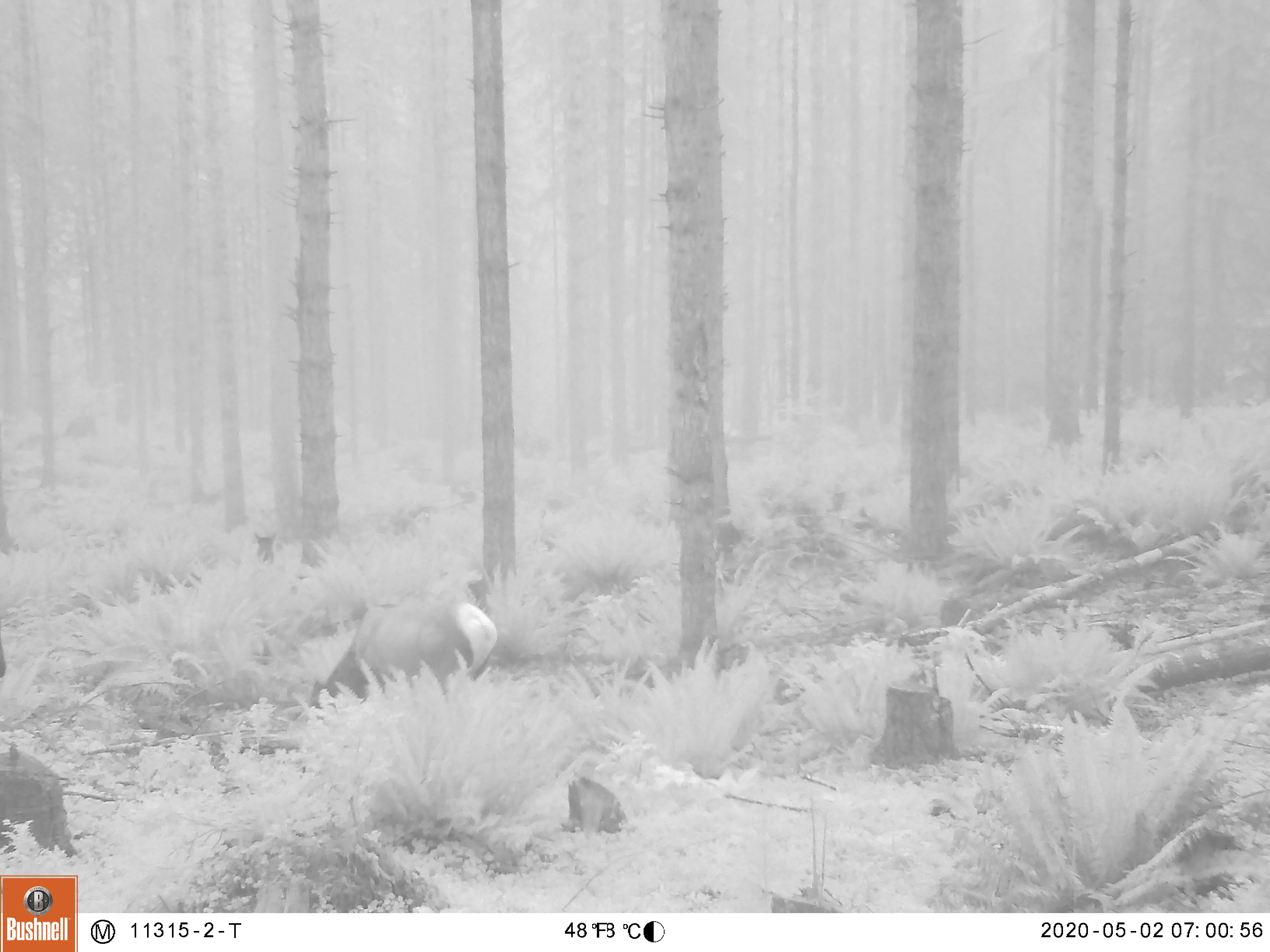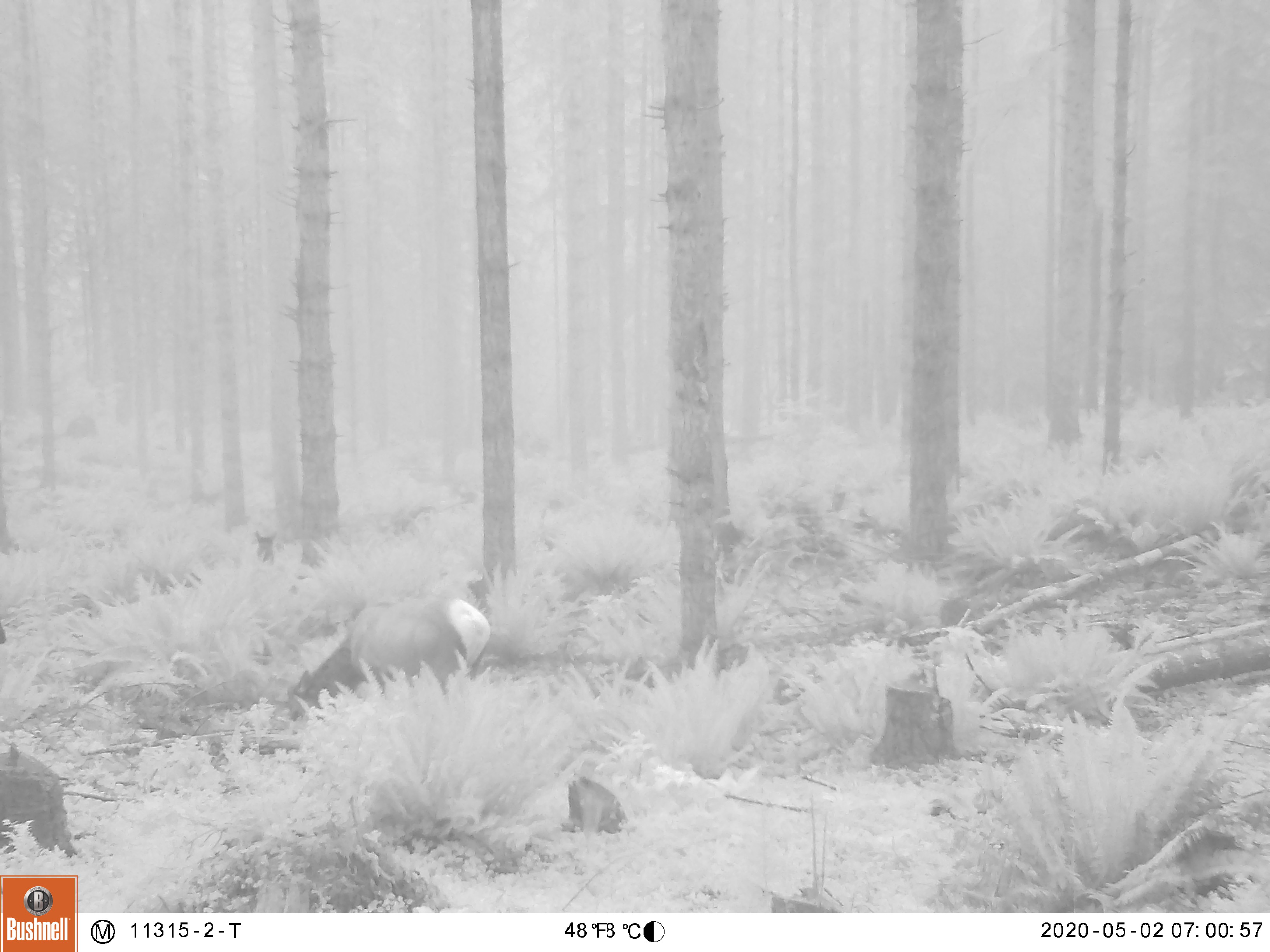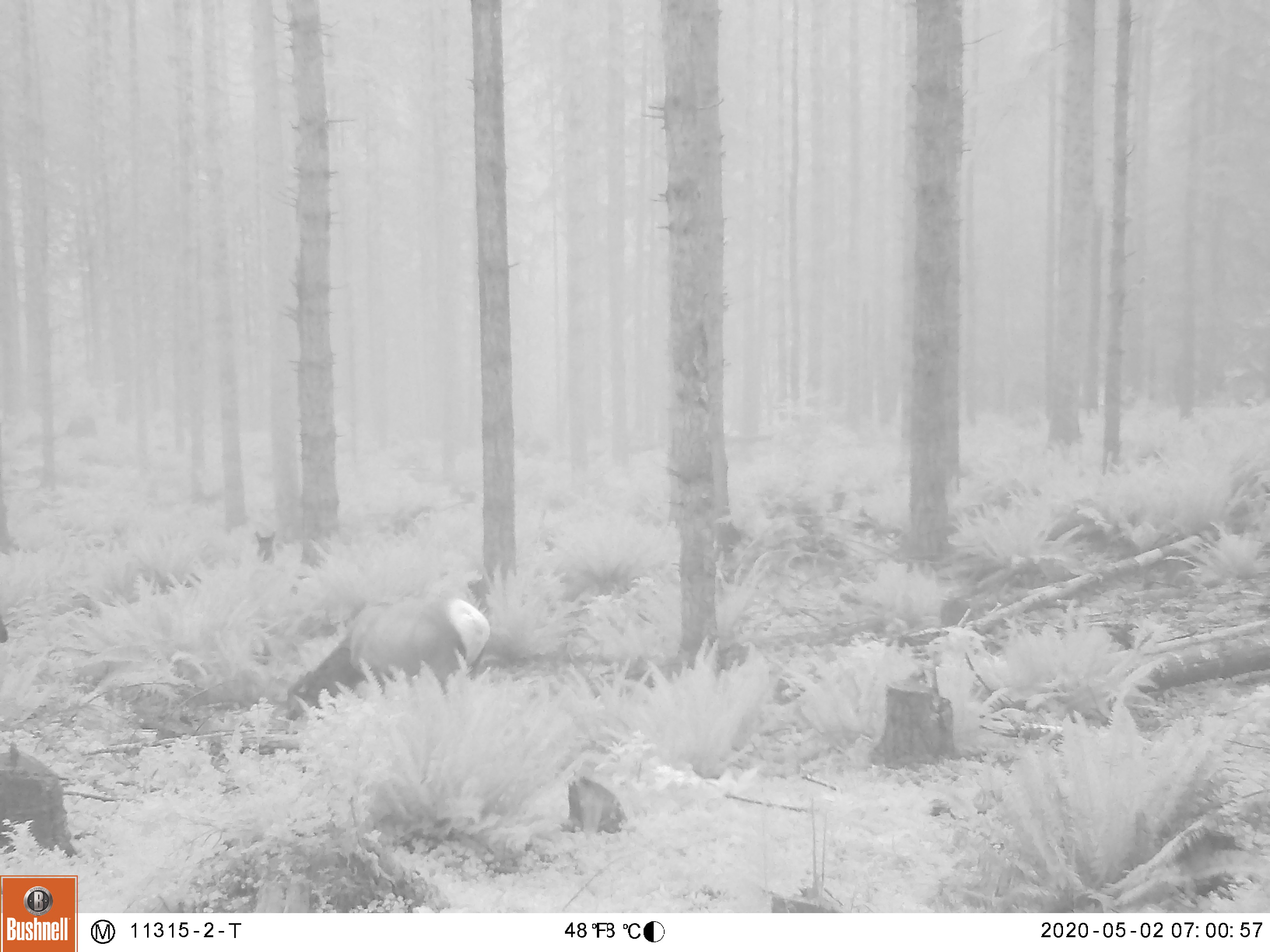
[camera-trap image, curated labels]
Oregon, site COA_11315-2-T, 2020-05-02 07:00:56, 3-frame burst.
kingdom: Animalia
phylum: Chordata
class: Mammalia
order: Artiodactyla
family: Cervidae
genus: Cervus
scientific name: Cervus canadensis roosevelti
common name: roosevelt elk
Roosevelt elk (Cervus canadensis roosevelti).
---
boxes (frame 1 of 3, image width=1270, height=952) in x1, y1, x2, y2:
roosevelt elk: 298, 593, 503, 719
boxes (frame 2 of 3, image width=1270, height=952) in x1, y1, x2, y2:
roosevelt elk: 274, 593, 497, 730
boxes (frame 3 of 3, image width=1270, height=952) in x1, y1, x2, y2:
roosevelt elk: 280, 591, 492, 723